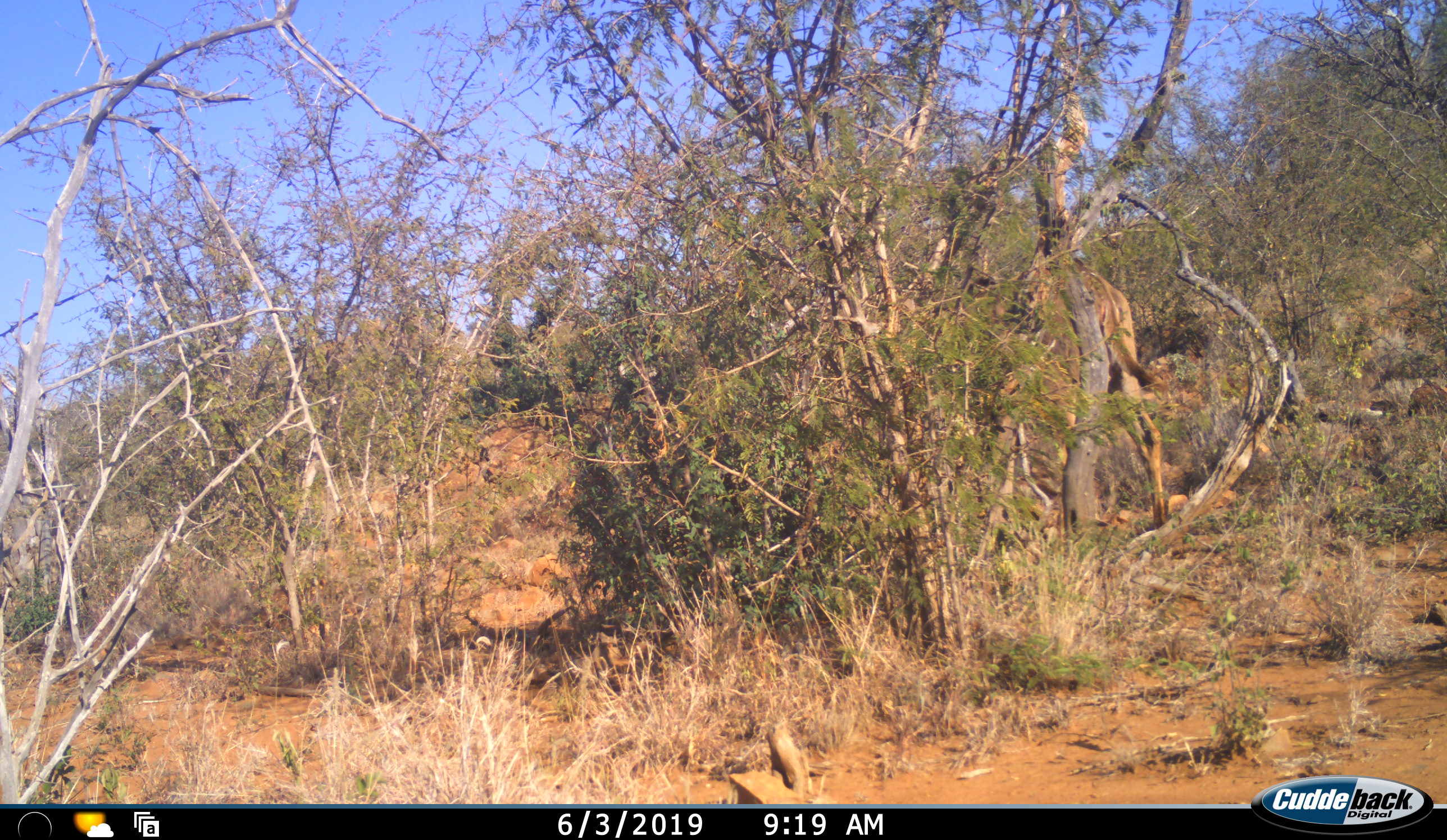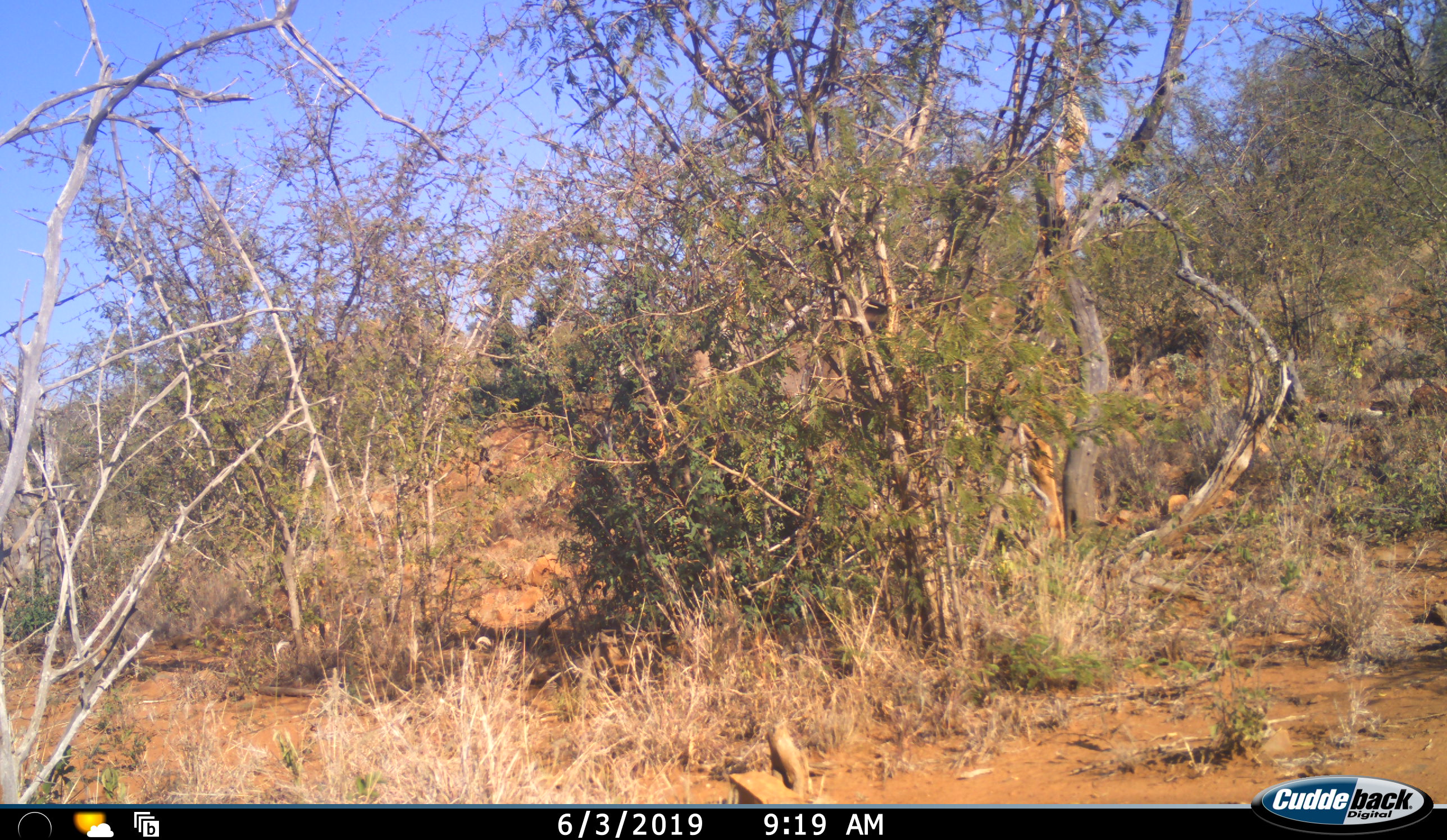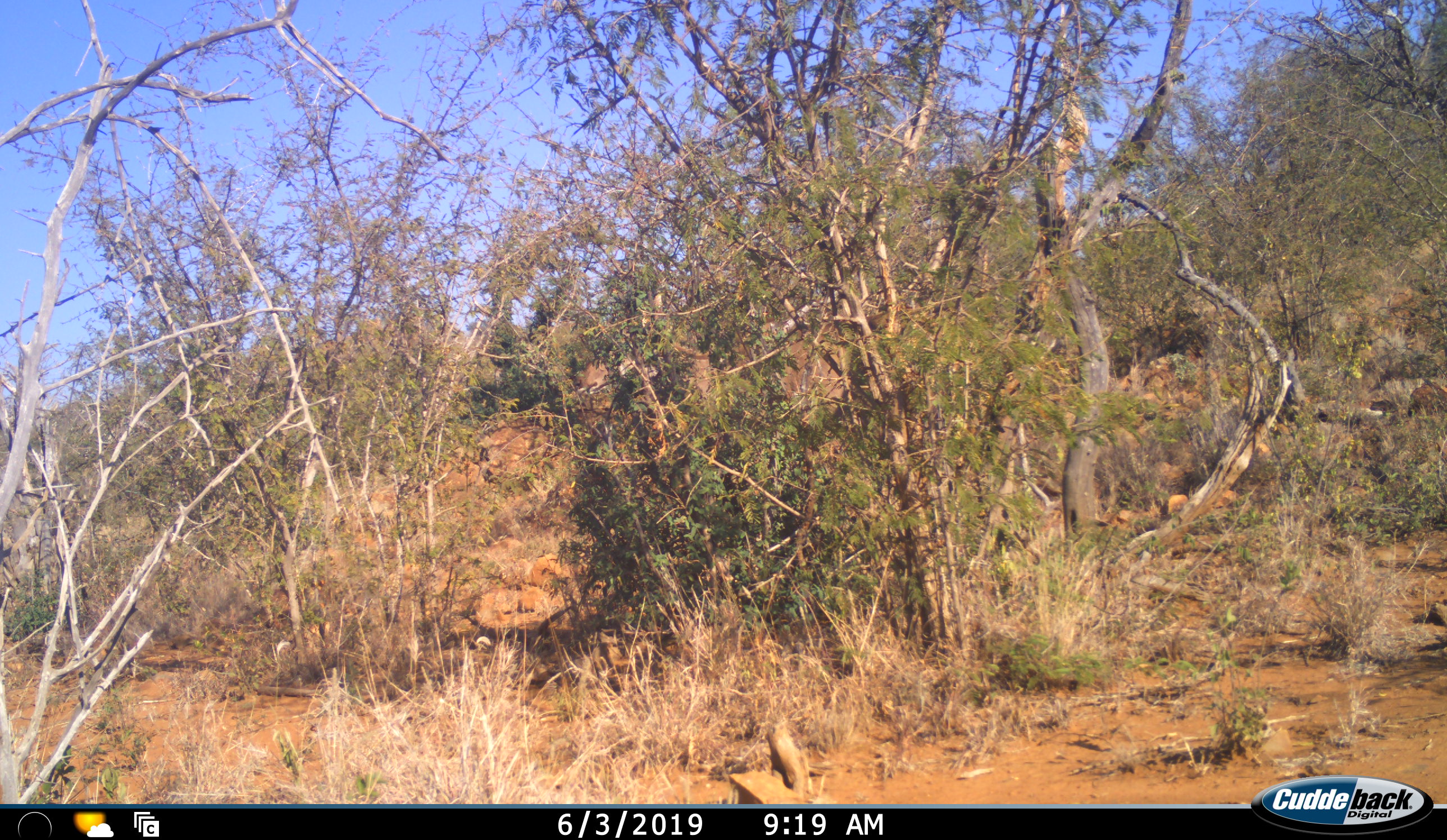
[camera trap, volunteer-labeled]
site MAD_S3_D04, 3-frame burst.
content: unidentified animal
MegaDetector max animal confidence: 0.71